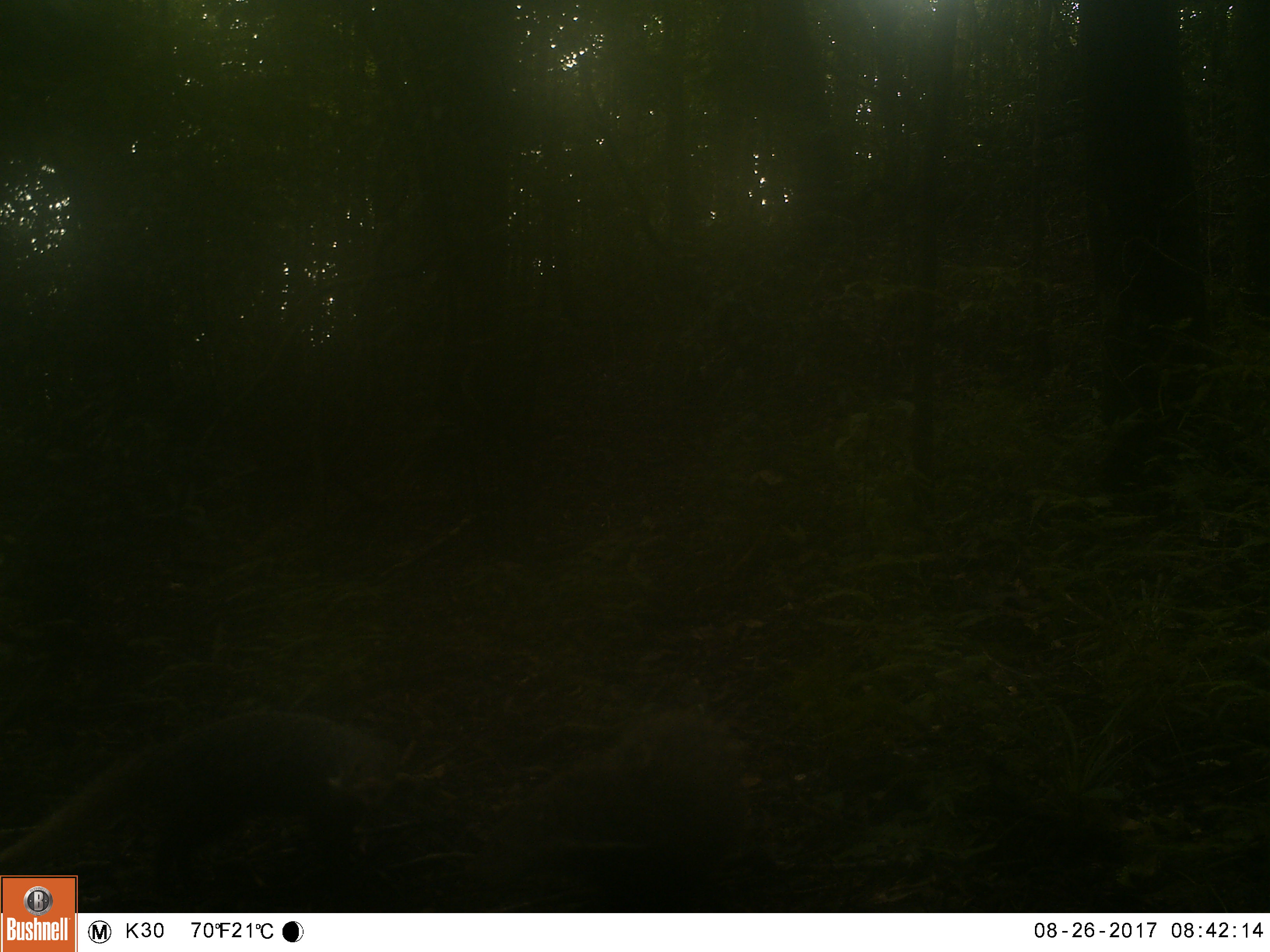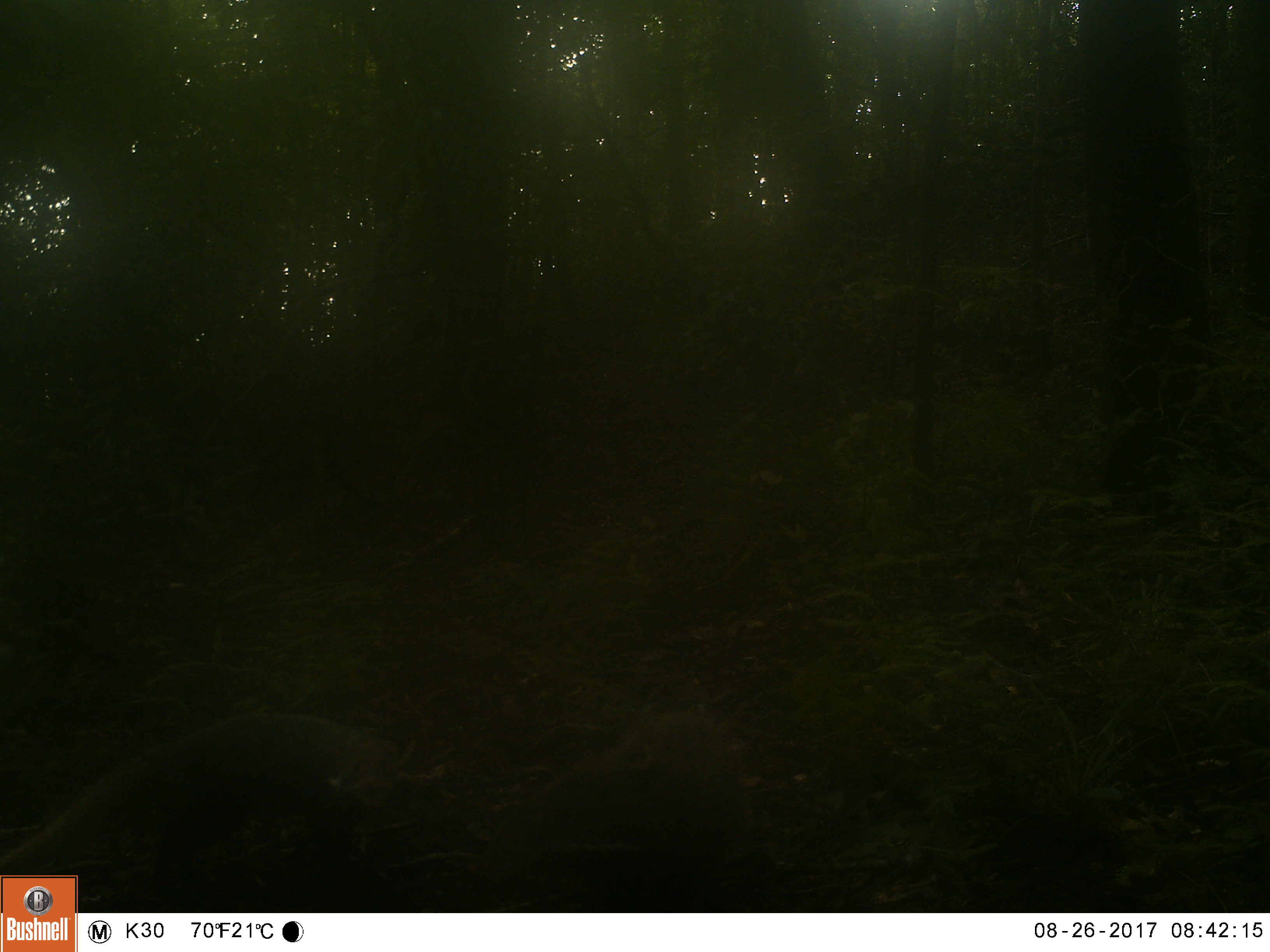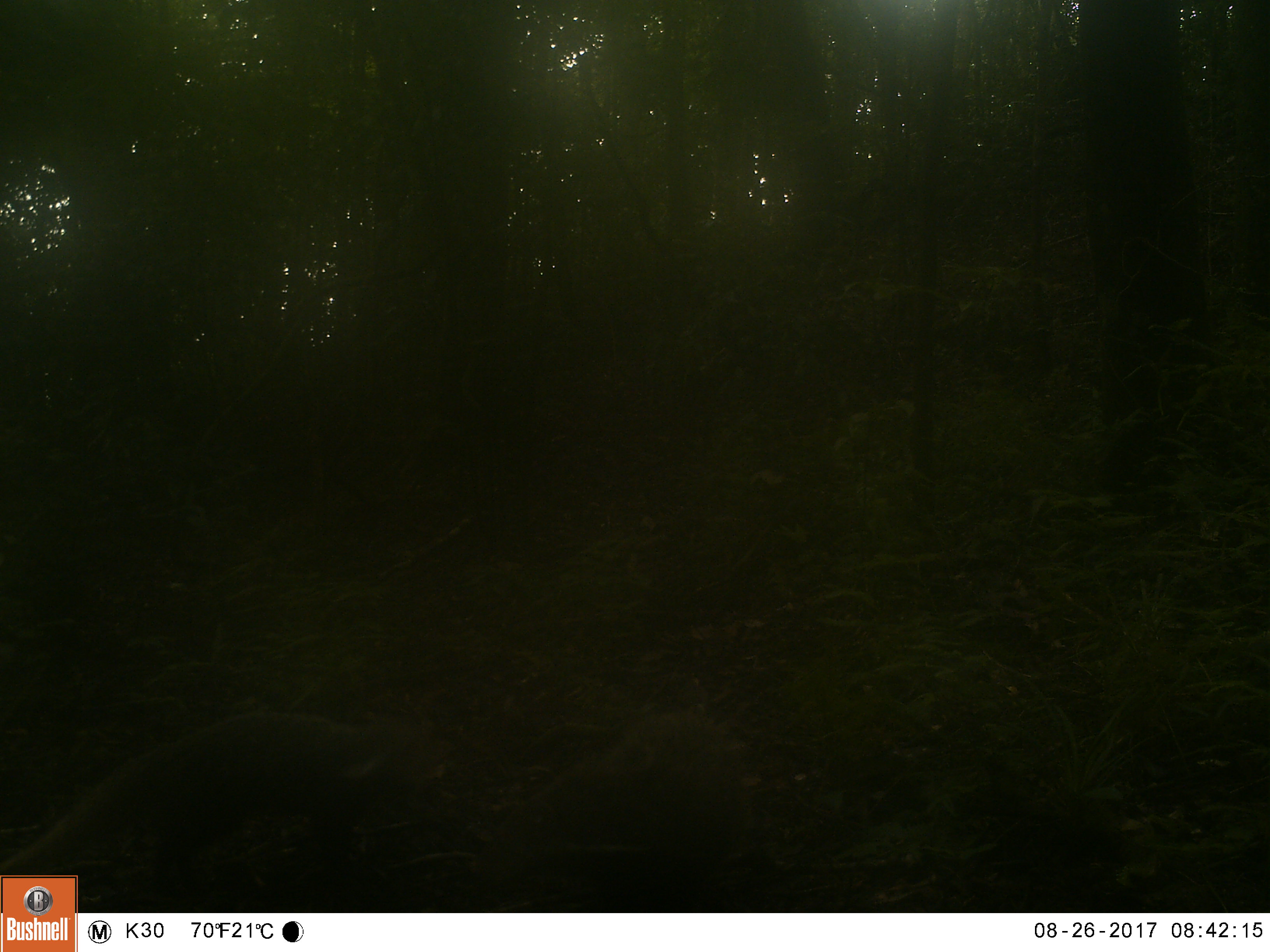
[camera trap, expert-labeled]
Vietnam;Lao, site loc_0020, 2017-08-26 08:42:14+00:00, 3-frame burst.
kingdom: Animalia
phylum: Chordata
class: Mammalia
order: Carnivora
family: Herpestidae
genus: Urva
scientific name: Urva urva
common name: crab-eating mongoose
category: crab eating mongoose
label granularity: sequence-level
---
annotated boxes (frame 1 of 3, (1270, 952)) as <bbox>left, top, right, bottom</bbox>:
crab eating mongoose: <bbox>0, 708, 404, 913</bbox>; <bbox>453, 704, 754, 913</bbox>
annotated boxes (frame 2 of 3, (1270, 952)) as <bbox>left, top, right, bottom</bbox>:
crab eating mongoose: <bbox>0, 708, 404, 913</bbox>; <bbox>457, 696, 764, 913</bbox>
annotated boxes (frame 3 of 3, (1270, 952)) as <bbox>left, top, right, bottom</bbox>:
crab eating mongoose: <bbox>0, 706, 430, 913</bbox>; <bbox>456, 703, 761, 913</bbox>